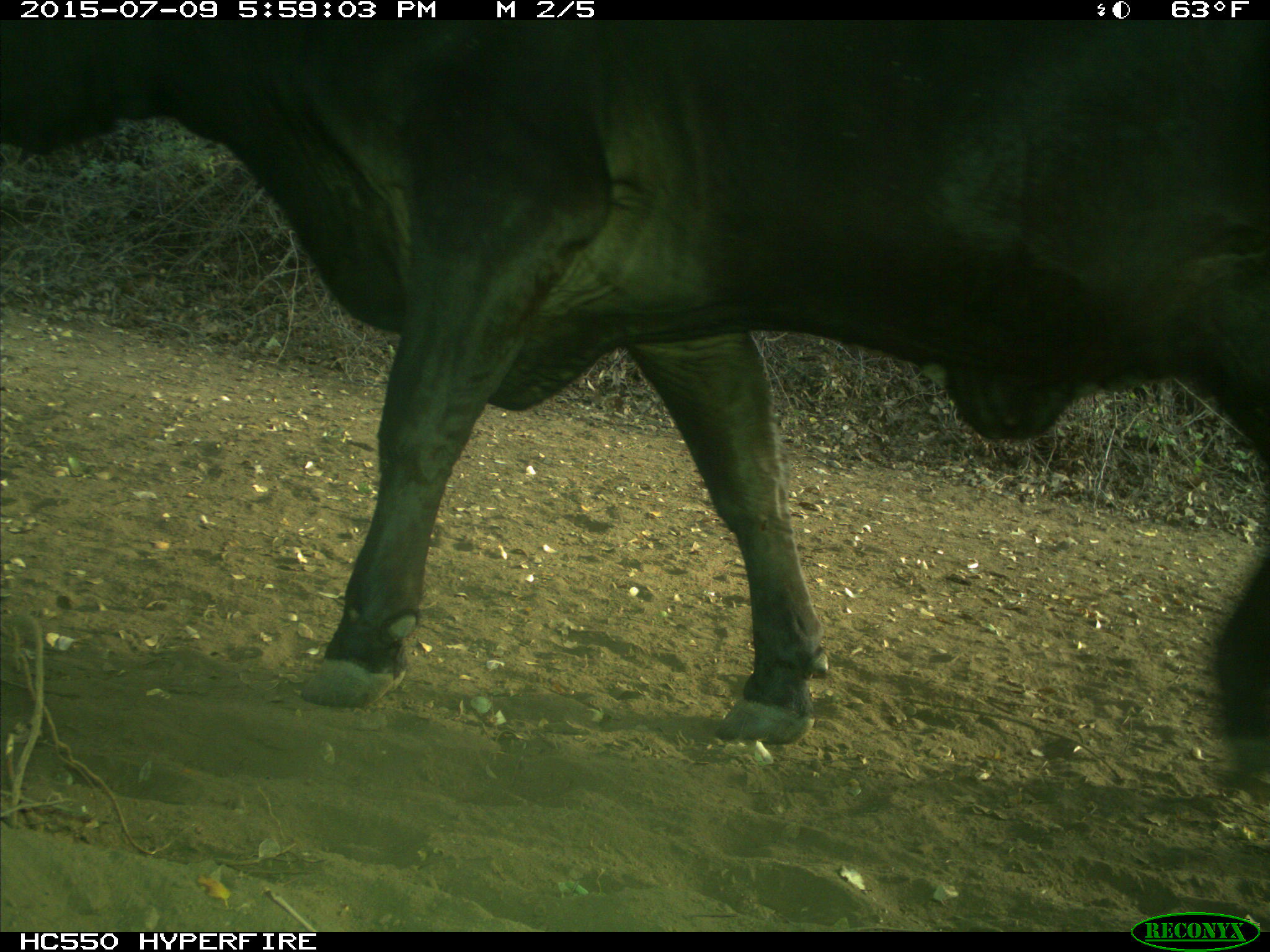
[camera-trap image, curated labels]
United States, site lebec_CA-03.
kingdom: Animalia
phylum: Chordata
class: Mammalia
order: Artiodactyla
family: Bovidae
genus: Bos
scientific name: Bos taurus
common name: domestic cow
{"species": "Bos taurus (domestic cow)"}